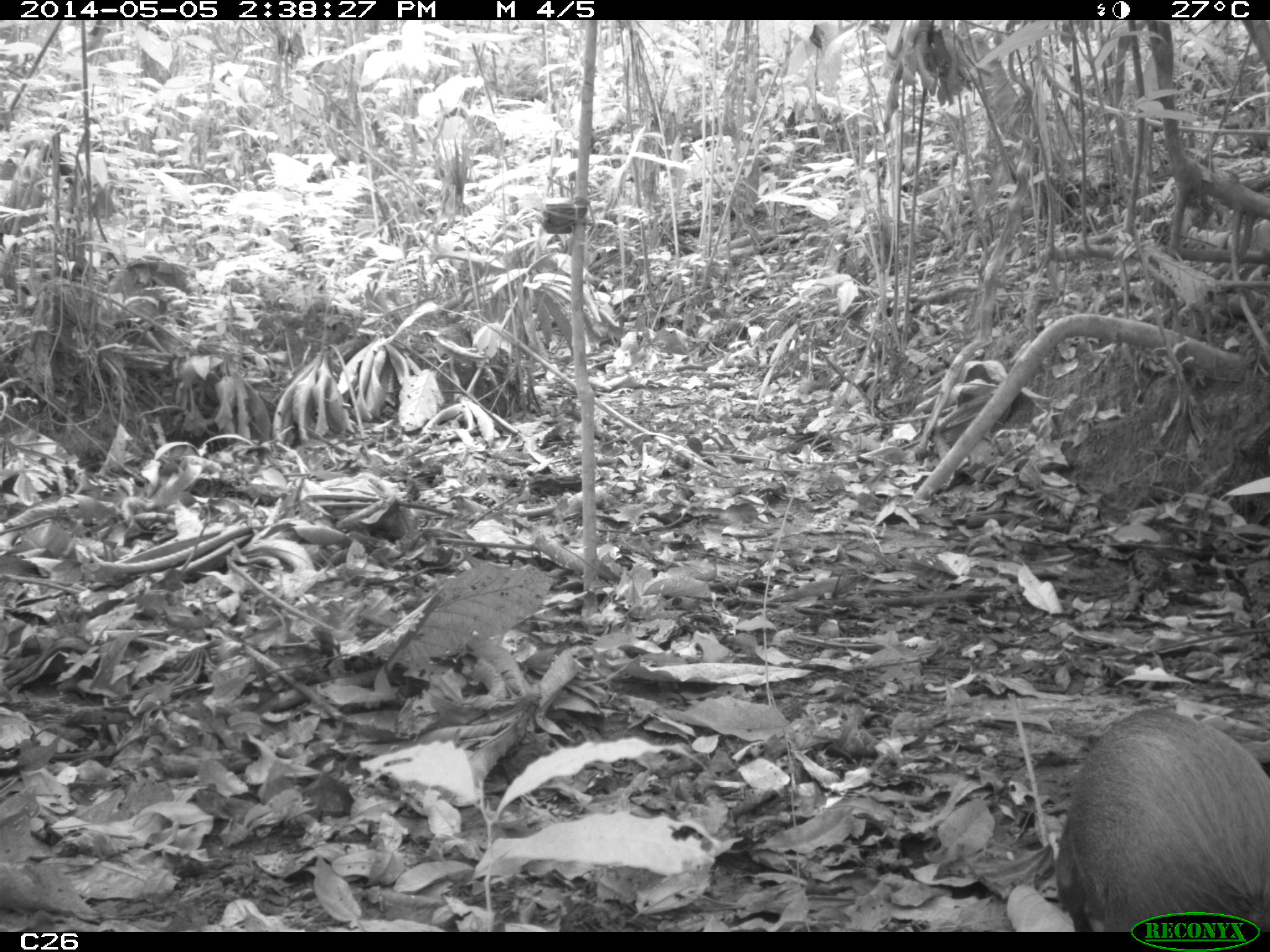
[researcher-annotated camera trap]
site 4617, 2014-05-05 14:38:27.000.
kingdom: Animalia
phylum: Chordata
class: Mammalia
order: Rodentia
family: Dasyproctidae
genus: Dasyprocta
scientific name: Dasyprocta leporina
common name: red-rumped agouti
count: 1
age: adult